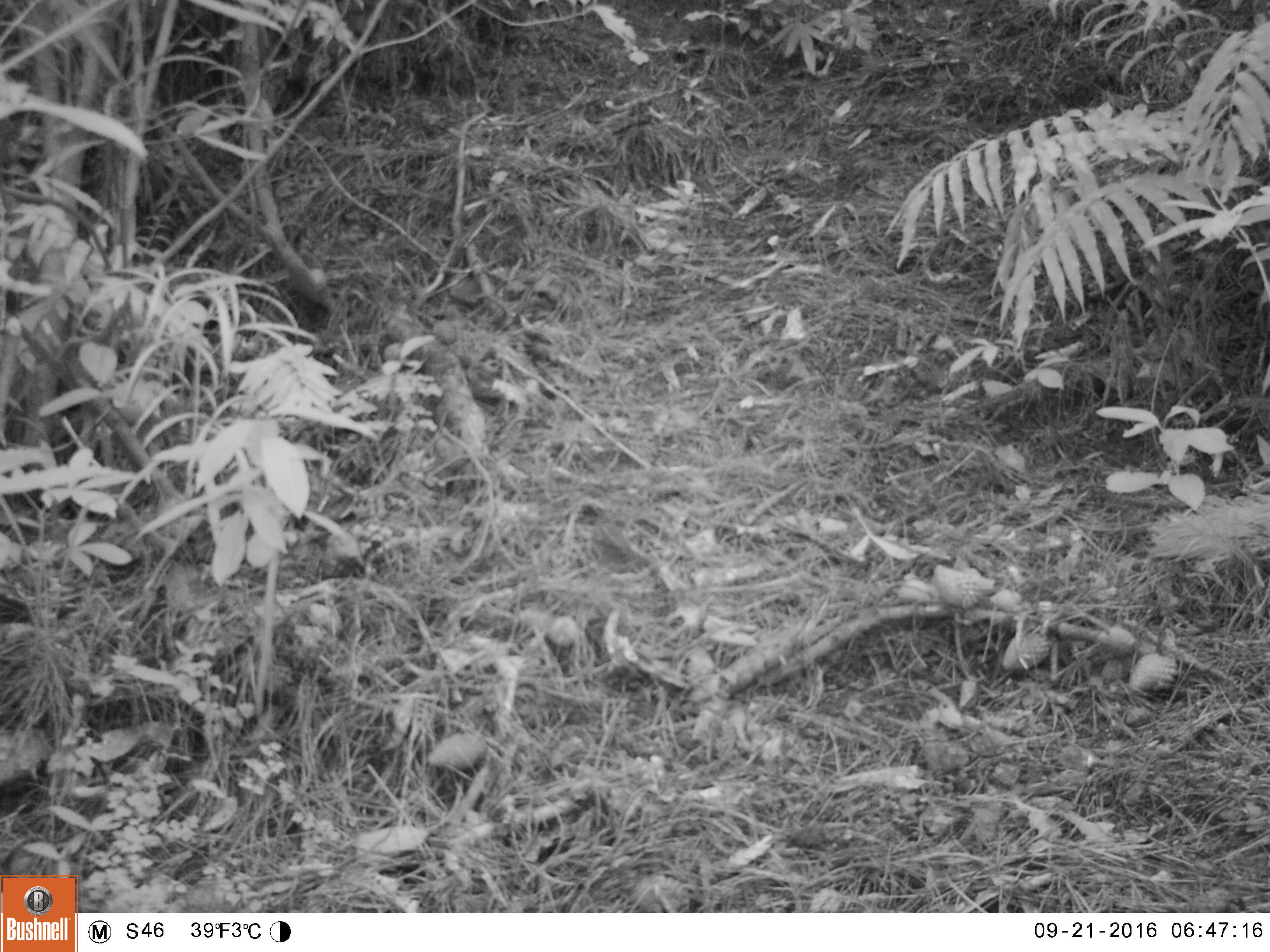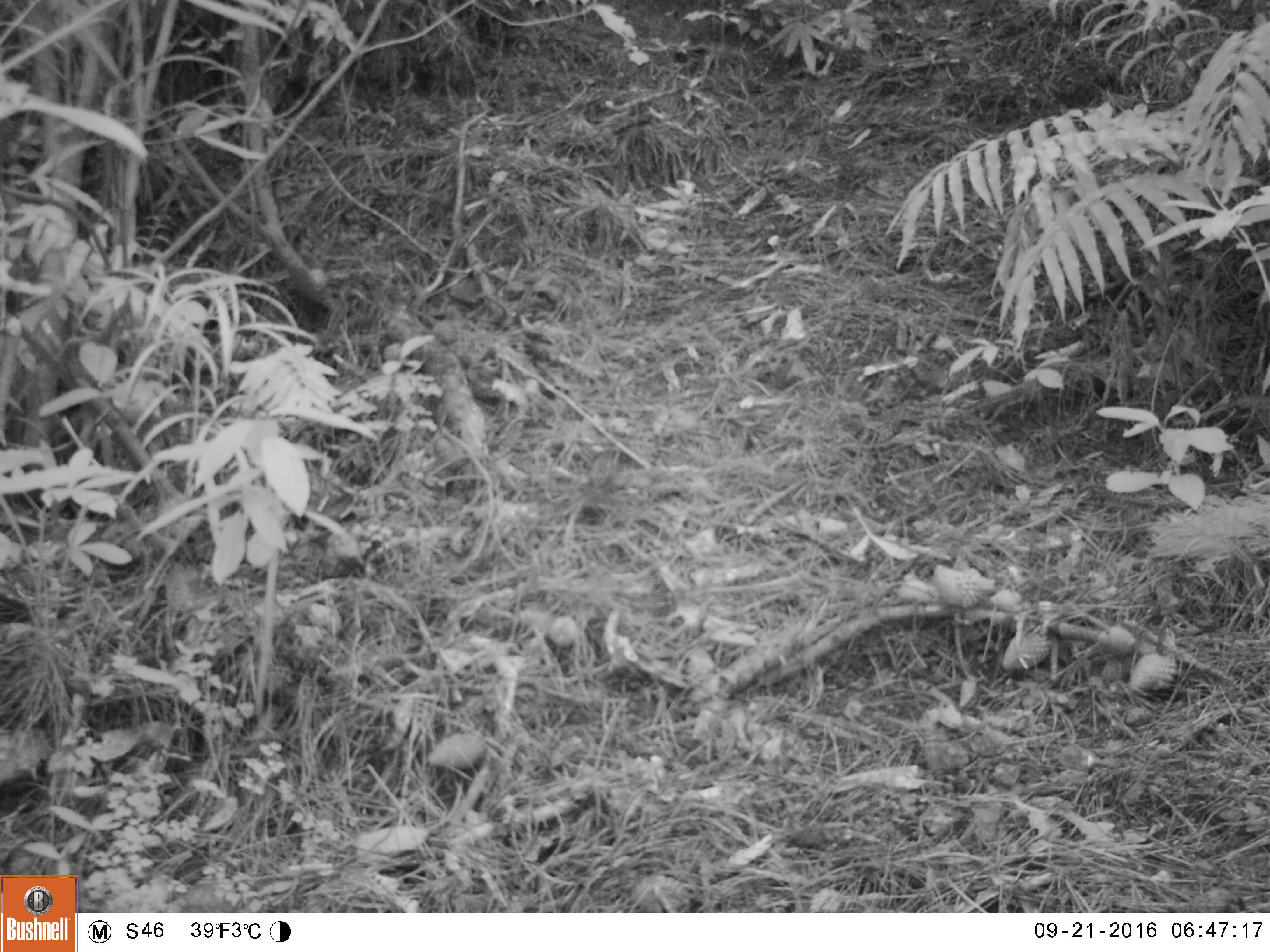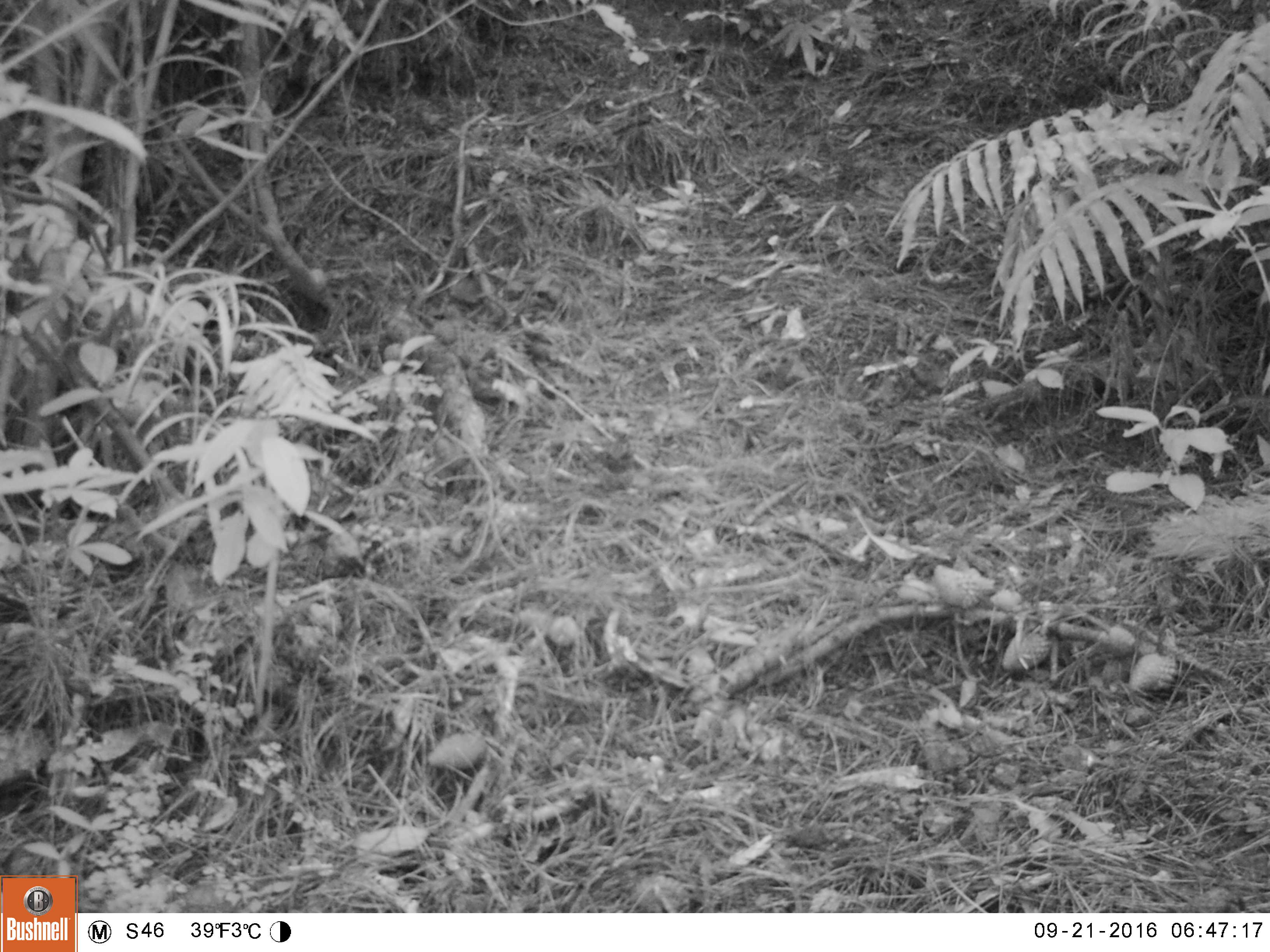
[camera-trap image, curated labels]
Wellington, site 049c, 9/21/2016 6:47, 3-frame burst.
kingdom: Animalia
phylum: Chordata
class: Aves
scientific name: Aves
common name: bird